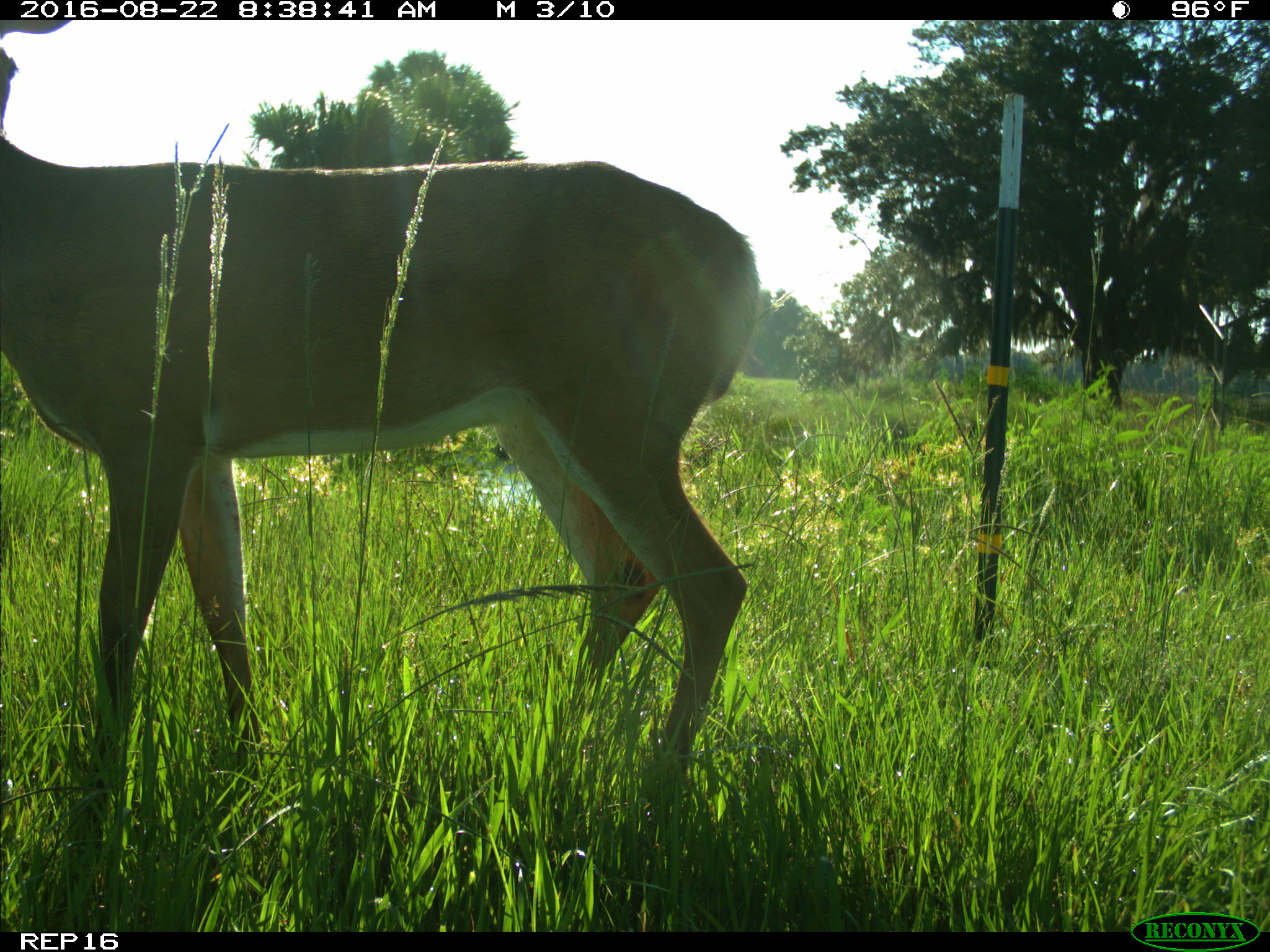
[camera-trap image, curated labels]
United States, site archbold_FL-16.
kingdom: Animalia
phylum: Chordata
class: Mammalia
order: Artiodactyla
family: Cervidae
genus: Odocoileus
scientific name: Odocoileus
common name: deer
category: unidentified deer